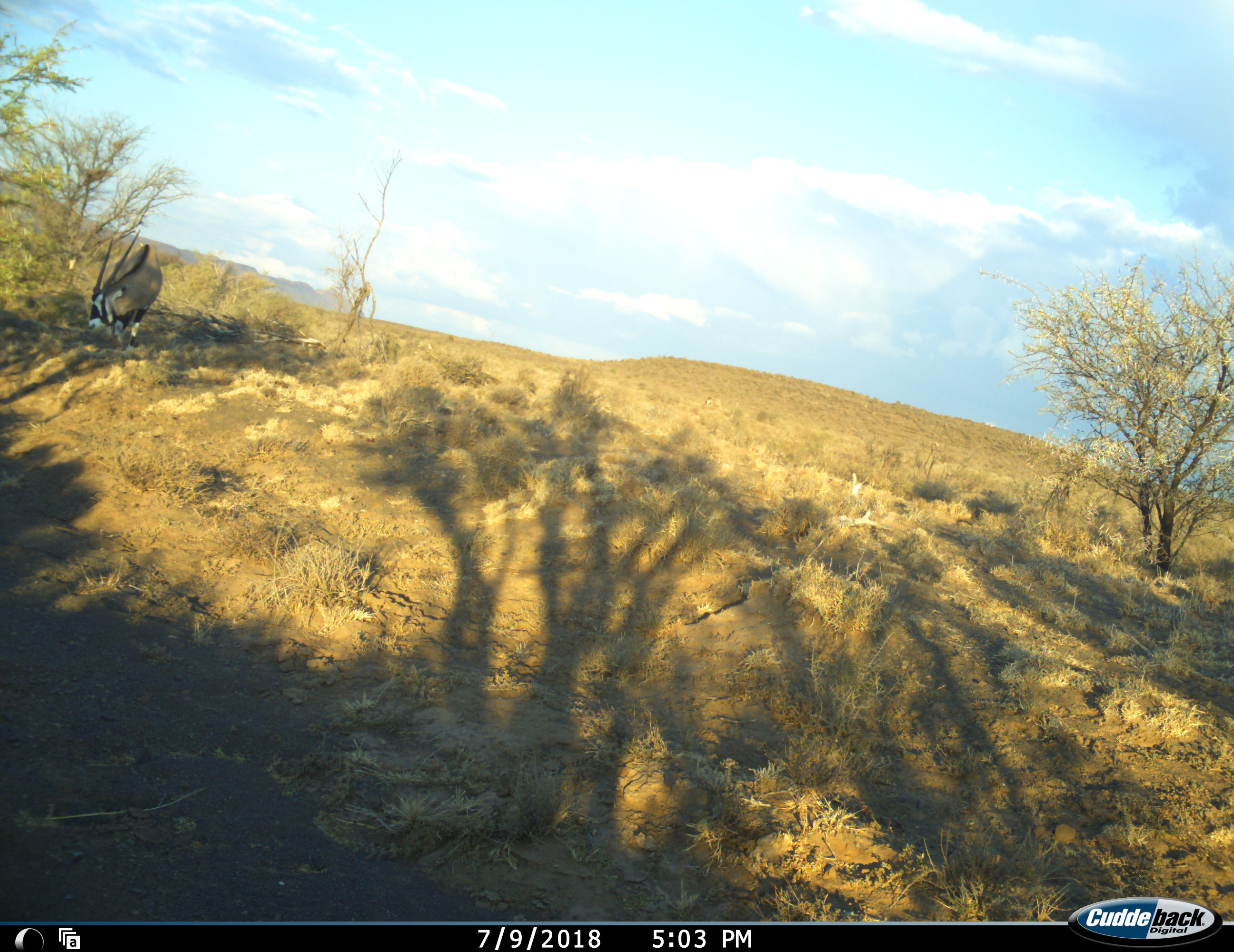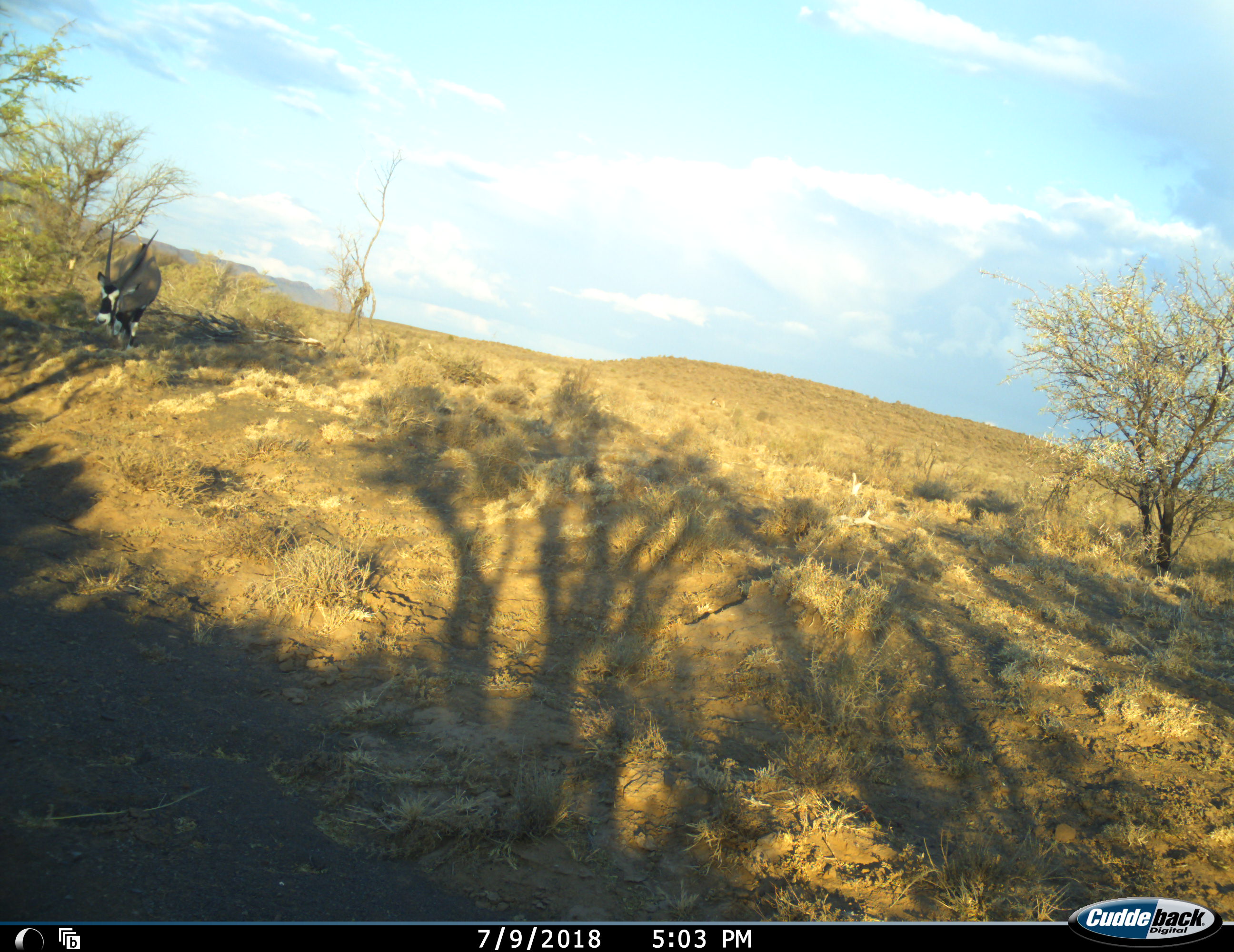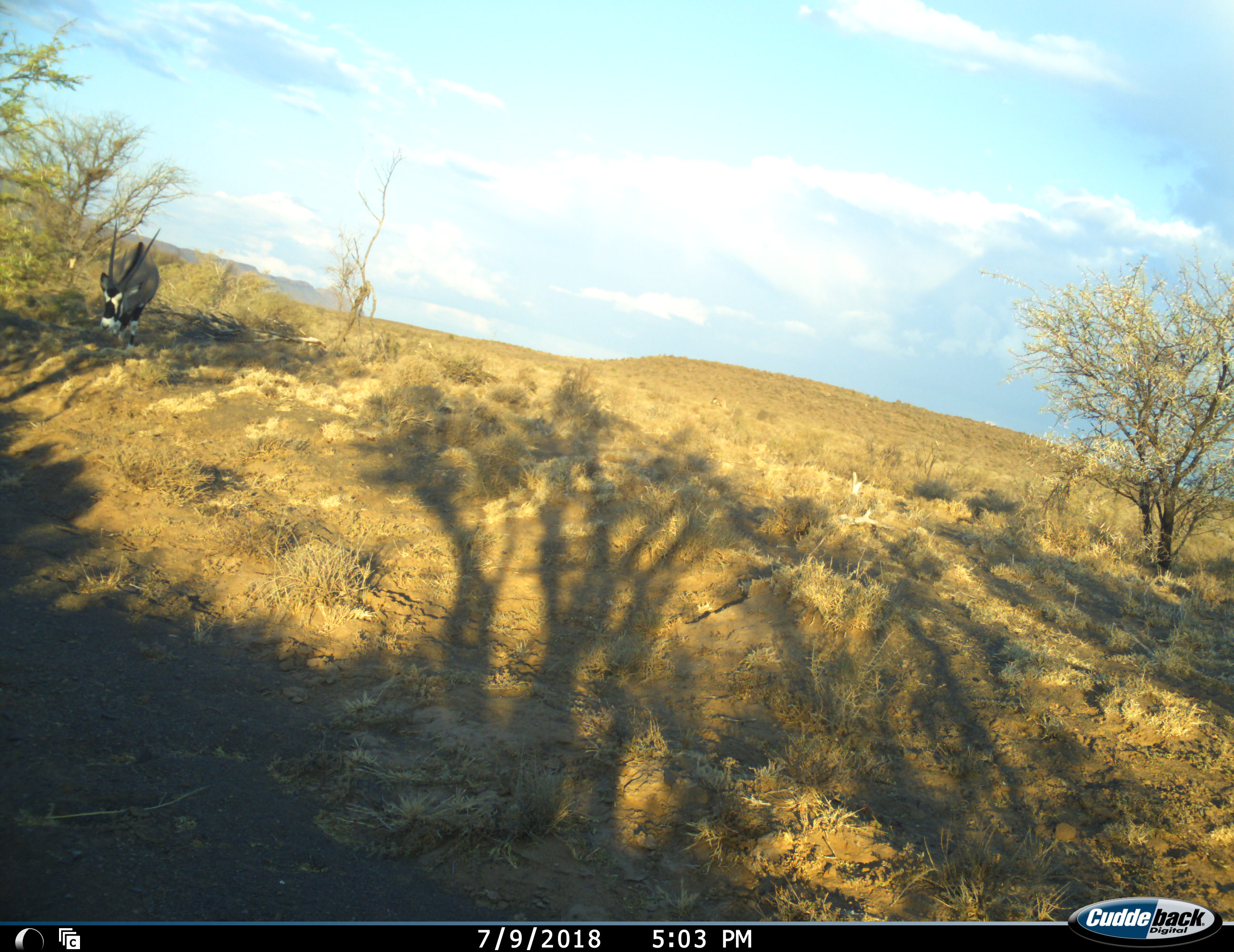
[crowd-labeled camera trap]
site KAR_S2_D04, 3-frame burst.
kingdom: Animalia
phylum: Chordata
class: Mammalia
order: Artiodactyla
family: Bovidae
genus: Oryx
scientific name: Oryx gazella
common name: gemsbok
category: oryx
Oryx (gemsbok) (Oryx gazella), count 1. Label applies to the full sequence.